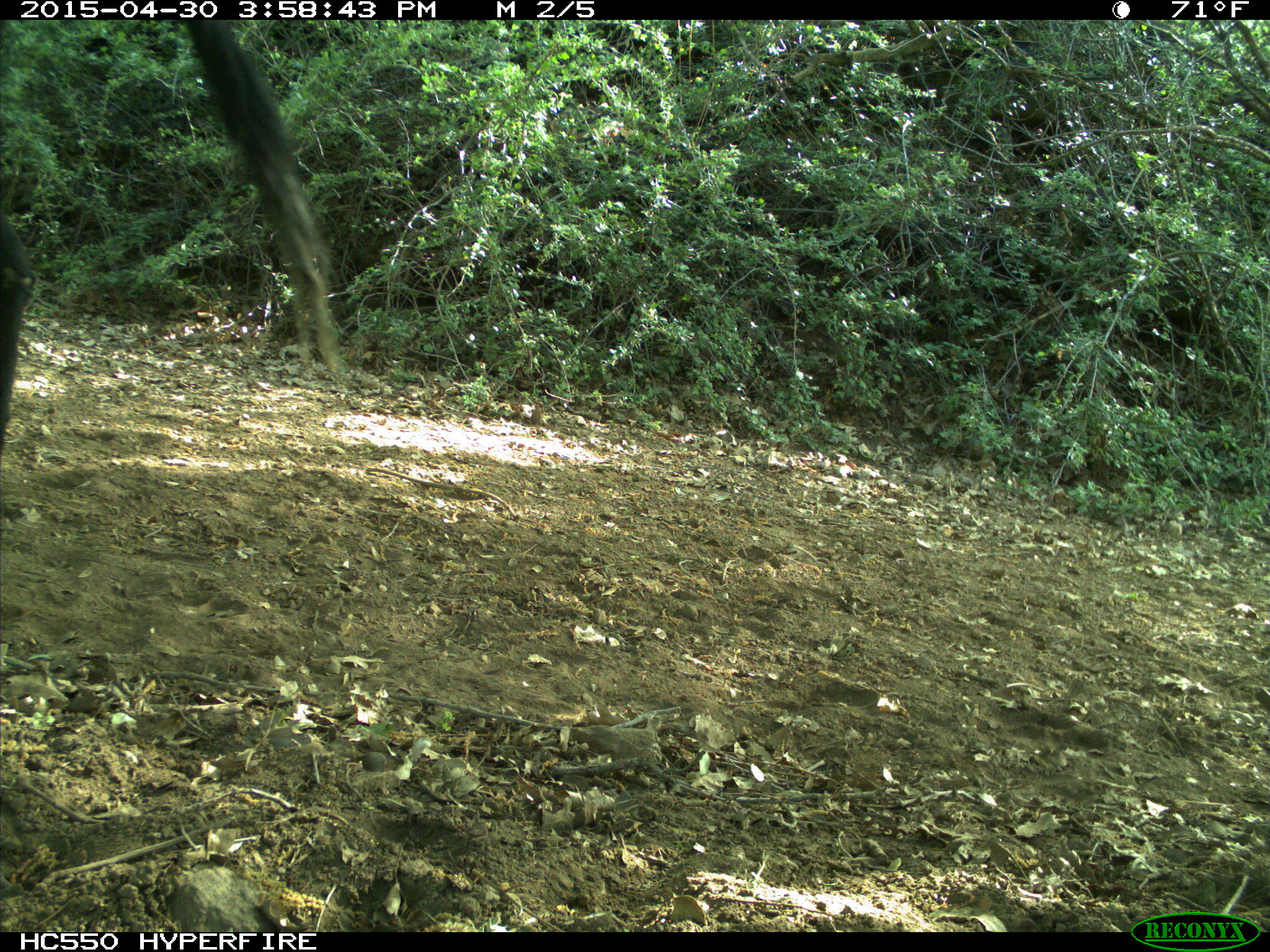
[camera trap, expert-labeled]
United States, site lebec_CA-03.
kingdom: Animalia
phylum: Chordata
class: Mammalia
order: Artiodactyla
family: Bovidae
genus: Bos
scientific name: Bos taurus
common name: domestic cow